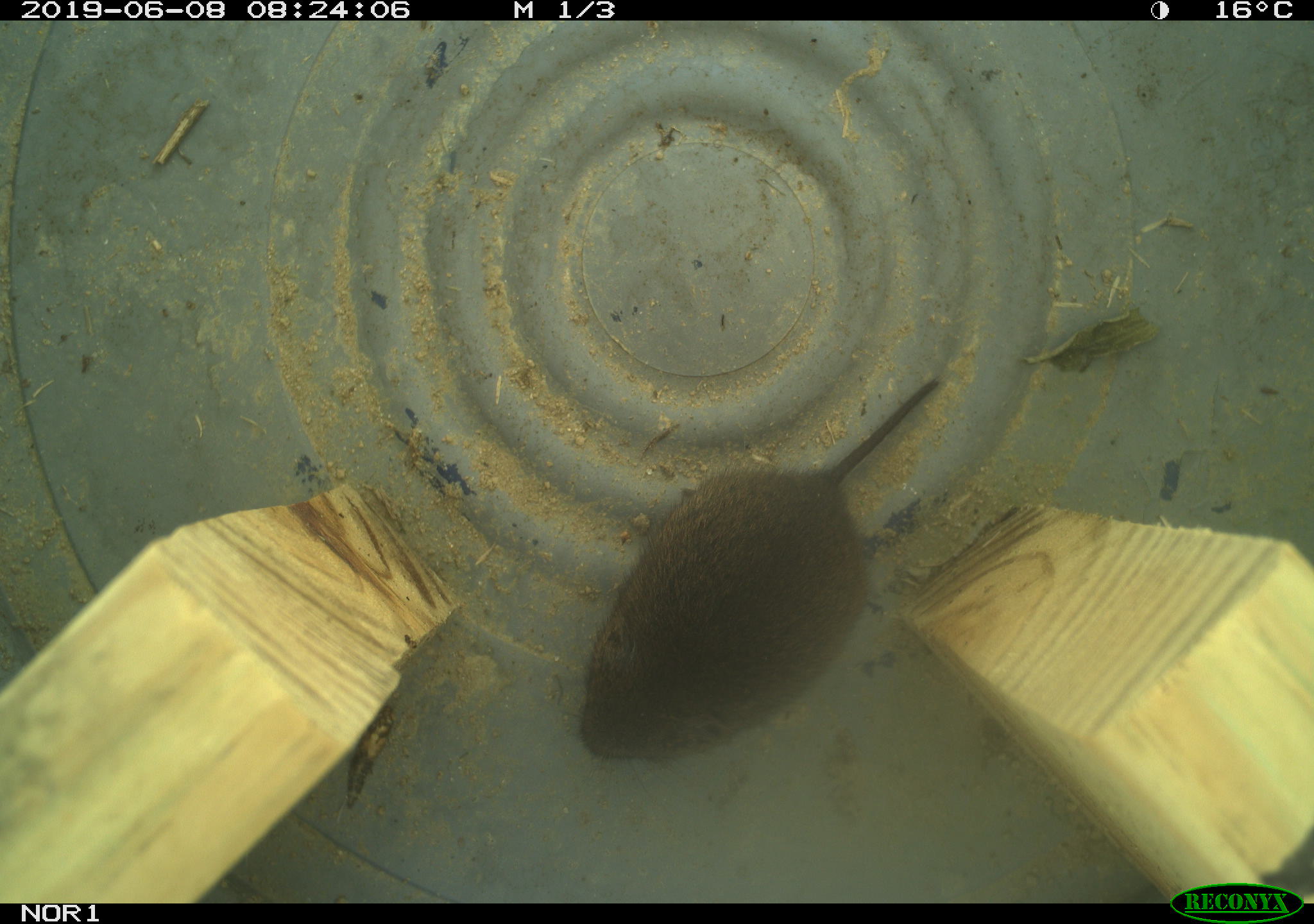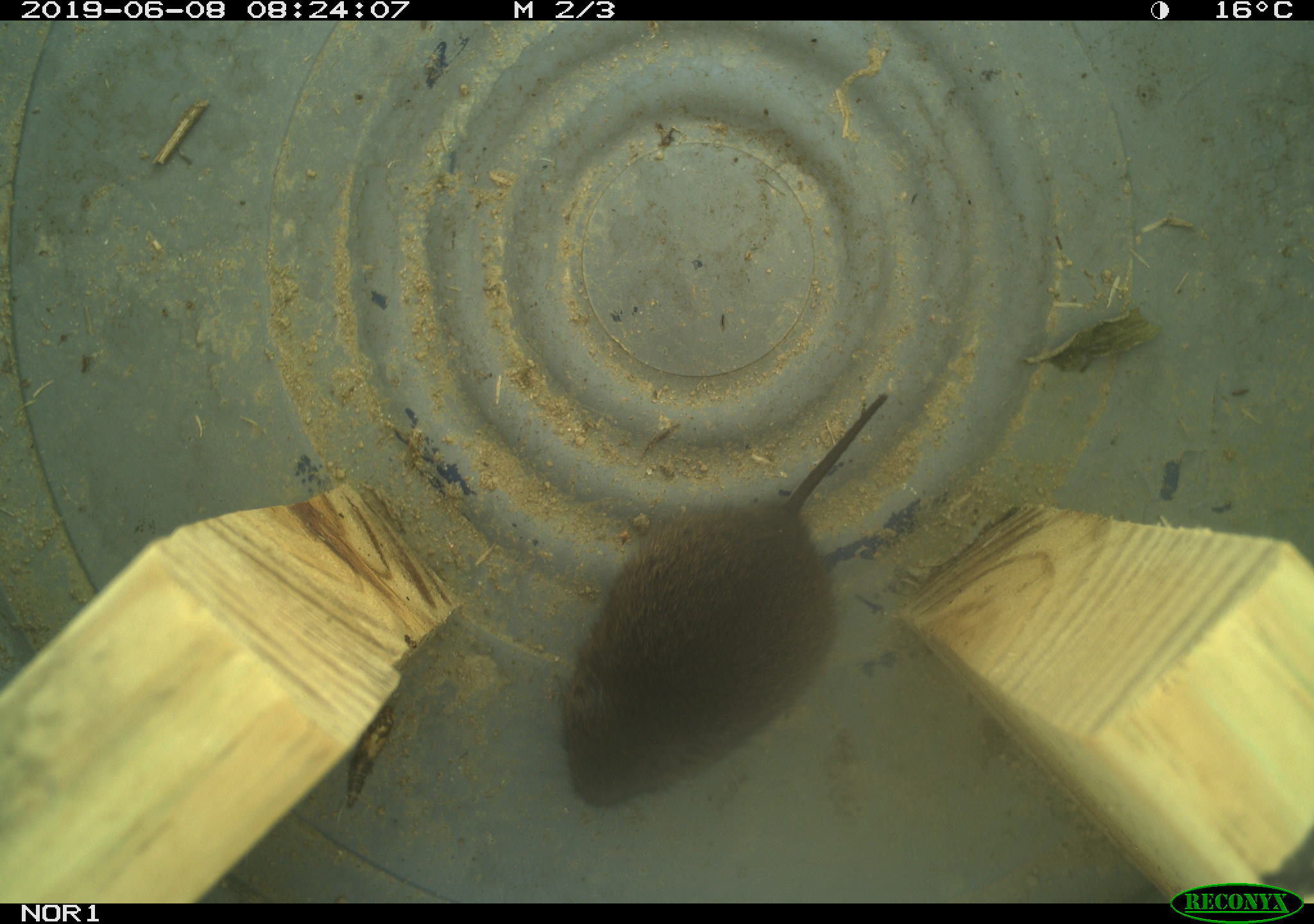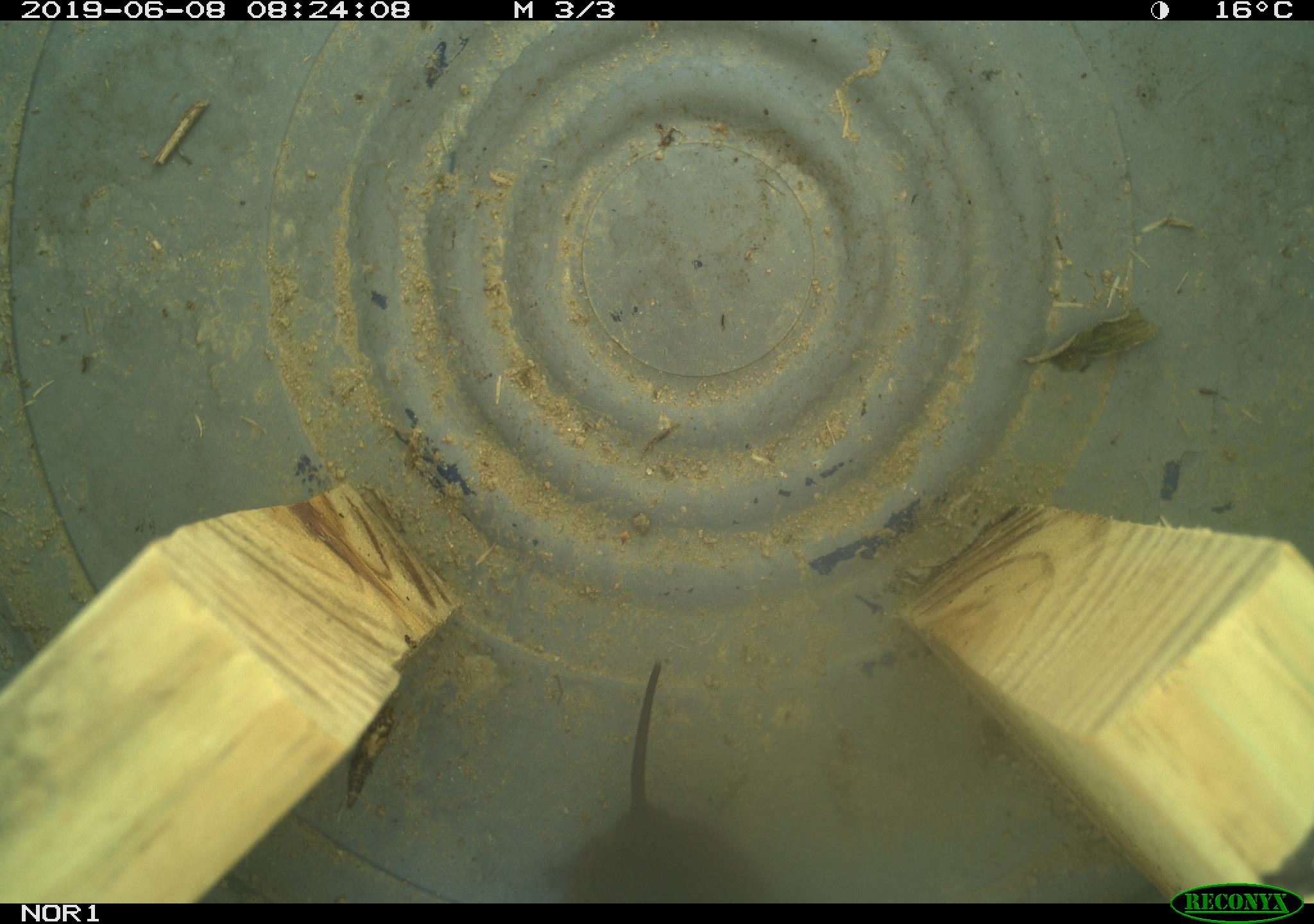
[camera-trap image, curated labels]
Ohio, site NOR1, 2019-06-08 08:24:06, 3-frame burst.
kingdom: Animalia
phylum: Chordata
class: Mammalia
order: Rodentia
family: Cricetidae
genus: Microtus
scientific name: Microtus pennsylvanicus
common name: meadow vole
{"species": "meadow vole (Microtus pennsylvanicus)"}